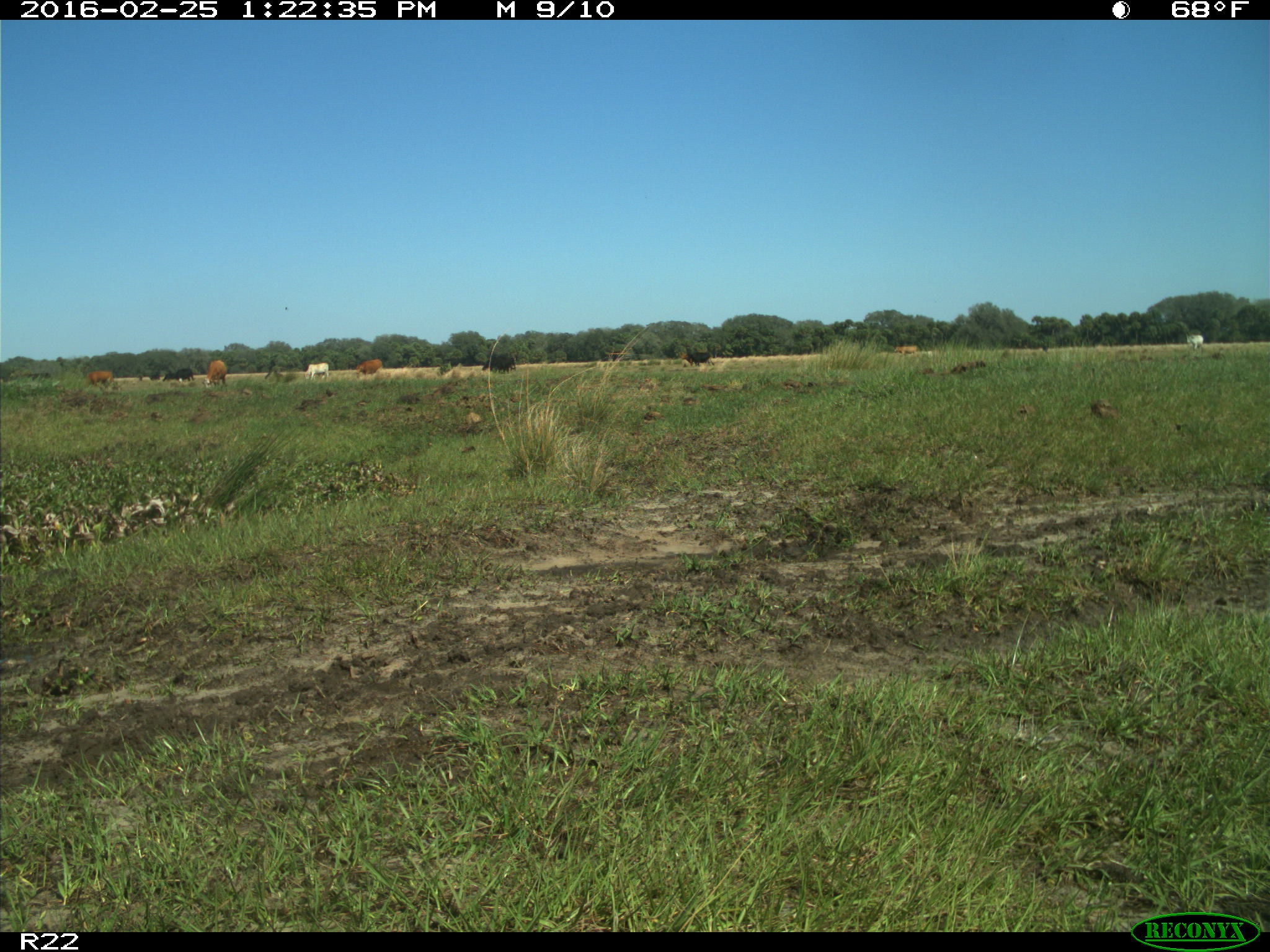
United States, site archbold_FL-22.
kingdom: Animalia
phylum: Chordata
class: Mammalia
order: Artiodactyla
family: Bovidae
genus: Bos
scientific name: Bos taurus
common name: domestic cow